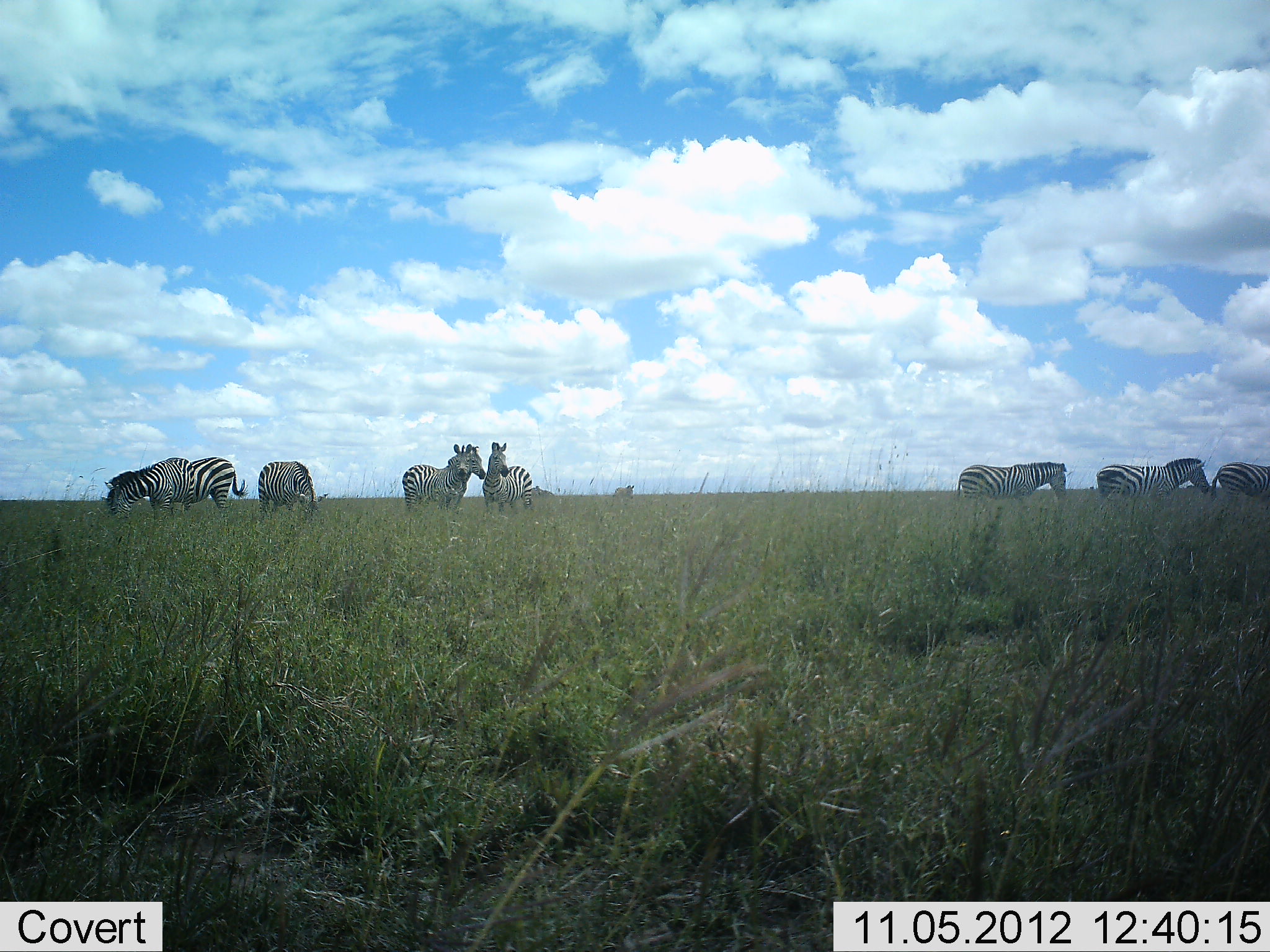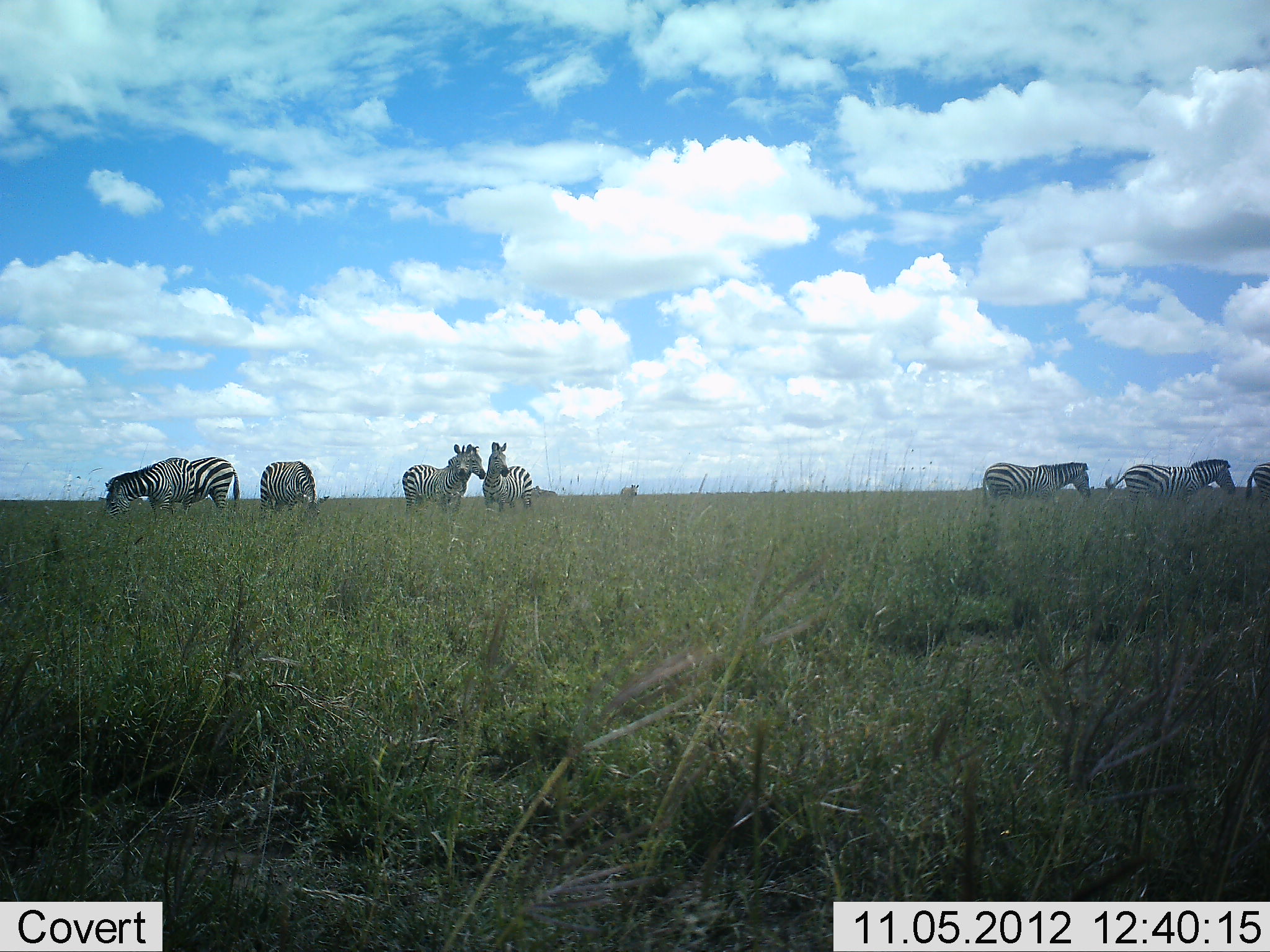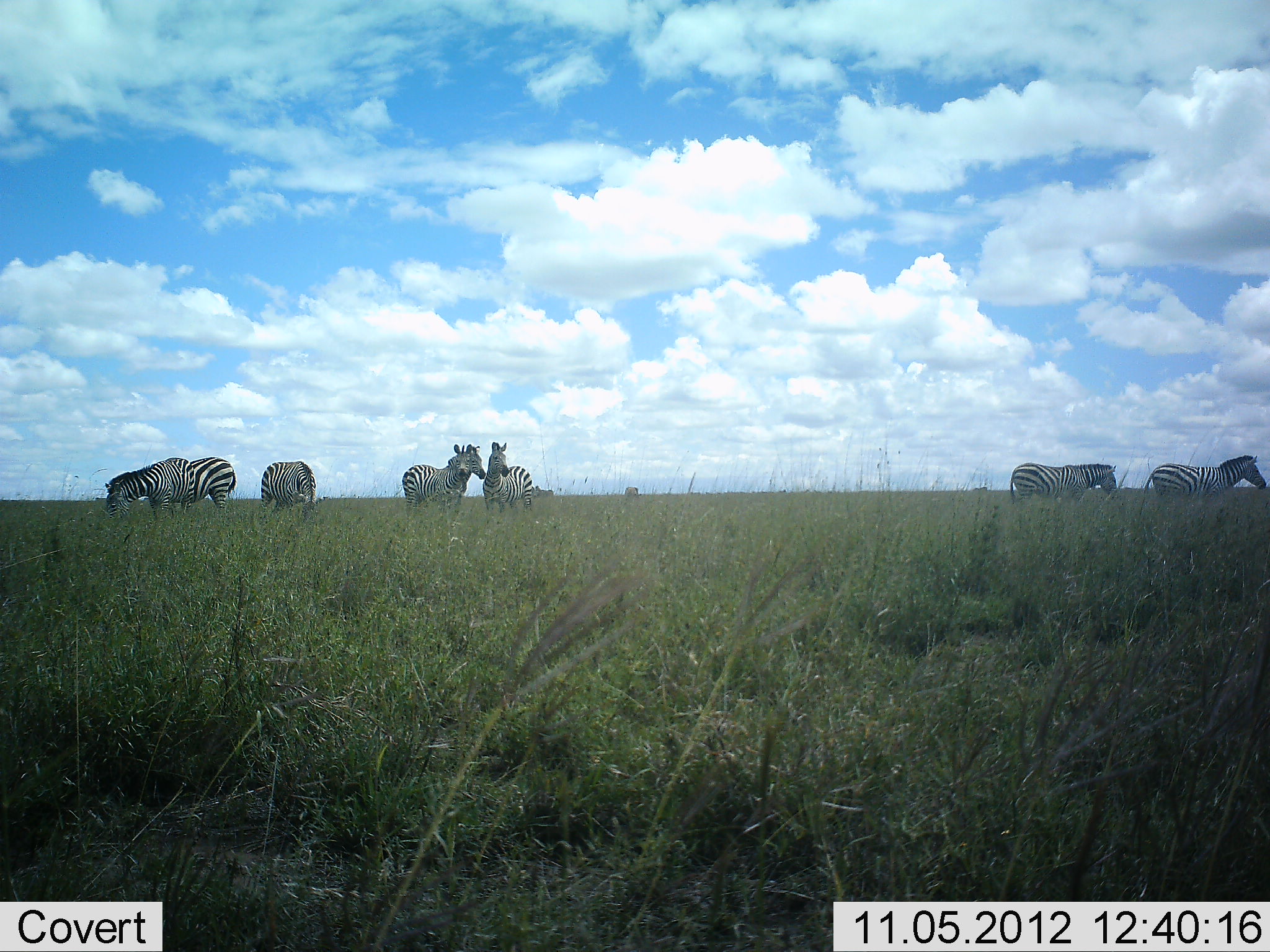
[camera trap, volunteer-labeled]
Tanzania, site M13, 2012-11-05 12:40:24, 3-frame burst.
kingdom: Animalia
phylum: Chordata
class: Mammalia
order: Perissodactyla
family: Equidae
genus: Equus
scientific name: Equus quagga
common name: plains zebra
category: zebra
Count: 9.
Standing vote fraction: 70%.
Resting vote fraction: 0%.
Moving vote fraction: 90%.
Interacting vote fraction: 10%.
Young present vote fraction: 0%.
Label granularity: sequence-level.